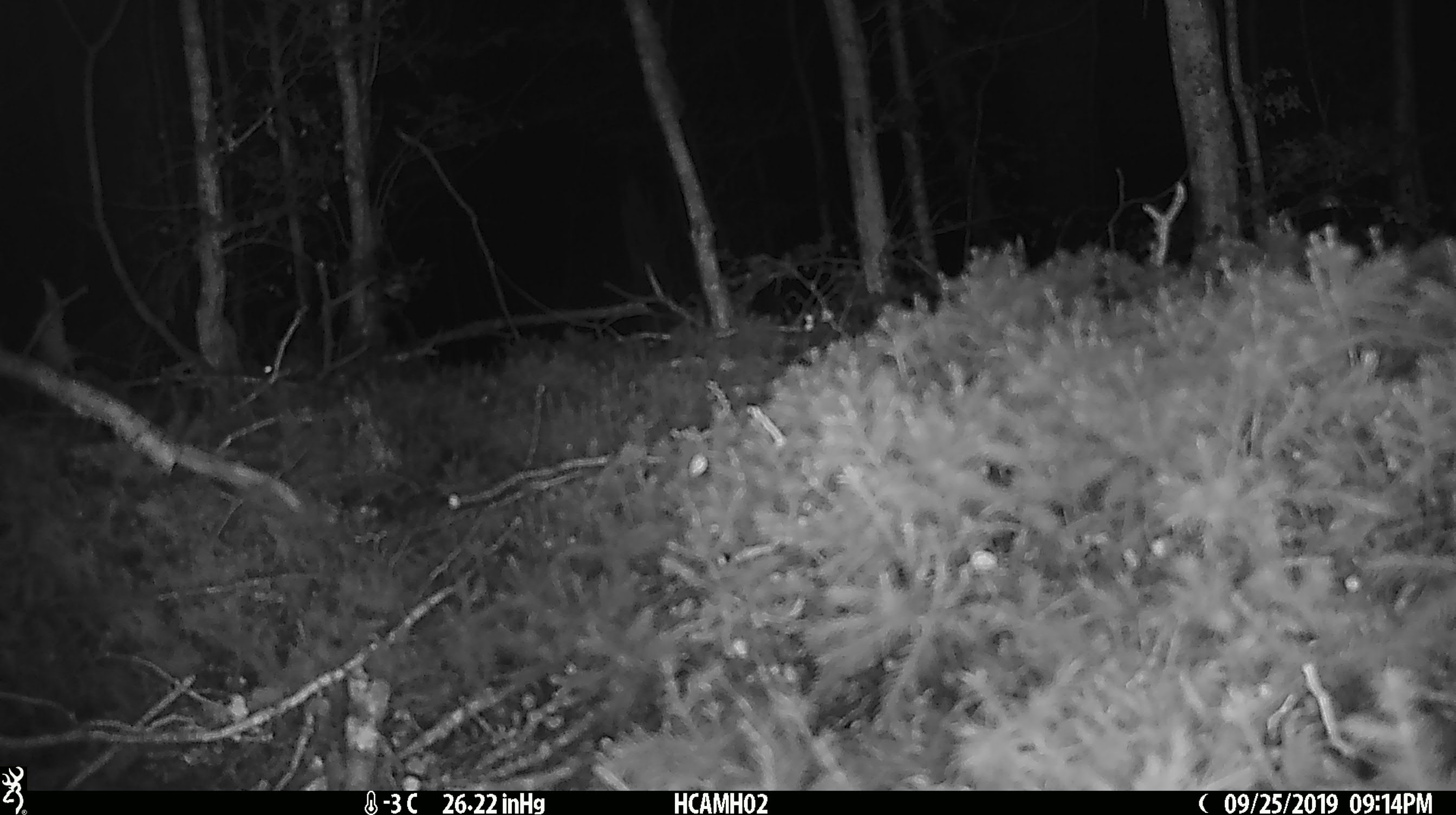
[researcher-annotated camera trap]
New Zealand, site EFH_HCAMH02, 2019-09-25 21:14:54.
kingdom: Animalia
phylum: Chordata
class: Mammalia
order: Rodentia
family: Muridae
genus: Mus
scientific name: Mus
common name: mouse